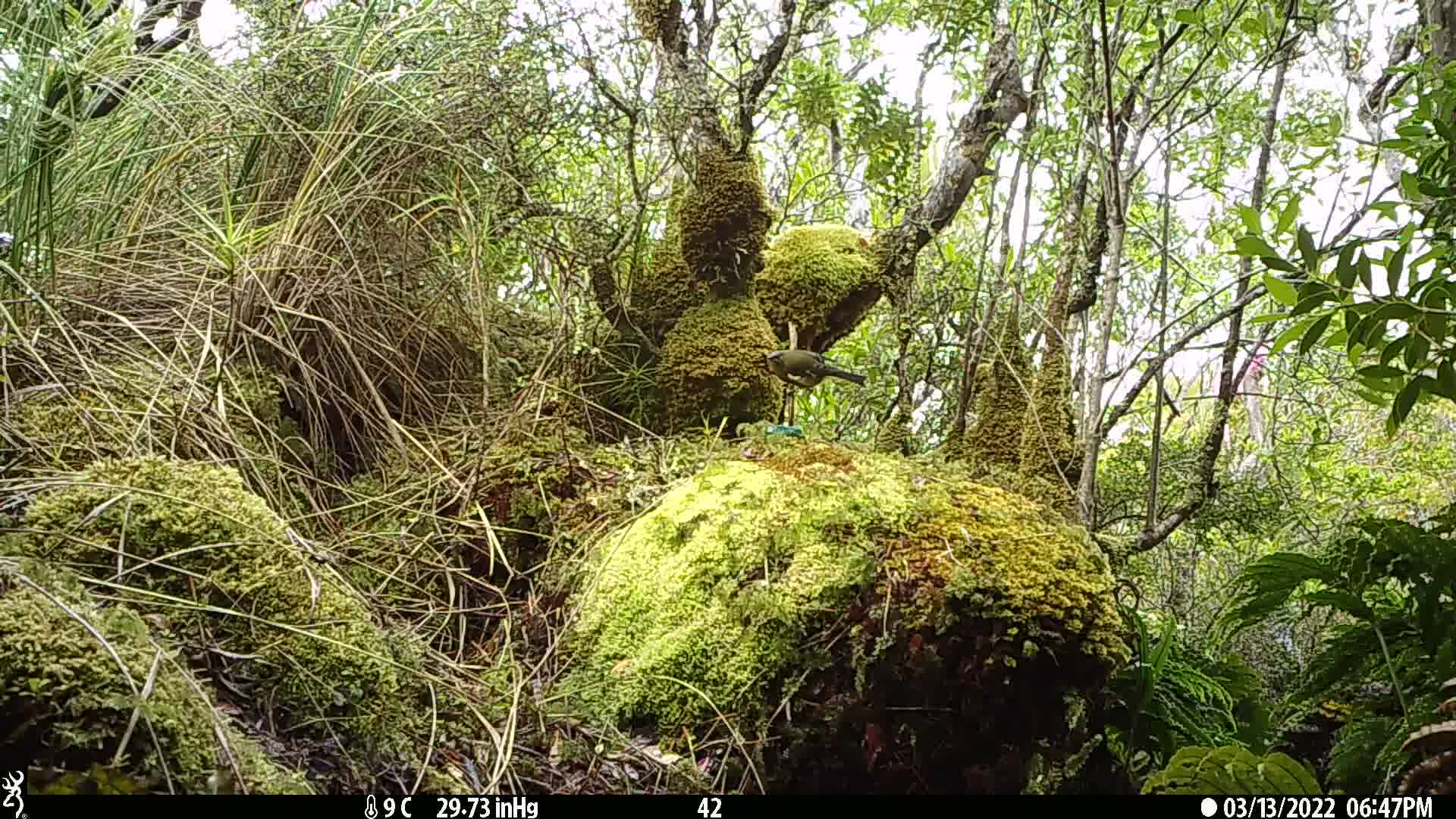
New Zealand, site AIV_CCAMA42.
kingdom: Animalia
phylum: Chordata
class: Aves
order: Passeriformes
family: Meliphagidae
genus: Anthornis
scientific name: Anthornis melanura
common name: new zealand bellbird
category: bellbird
Bellbird (new zealand bellbird) (Anthornis melanura).